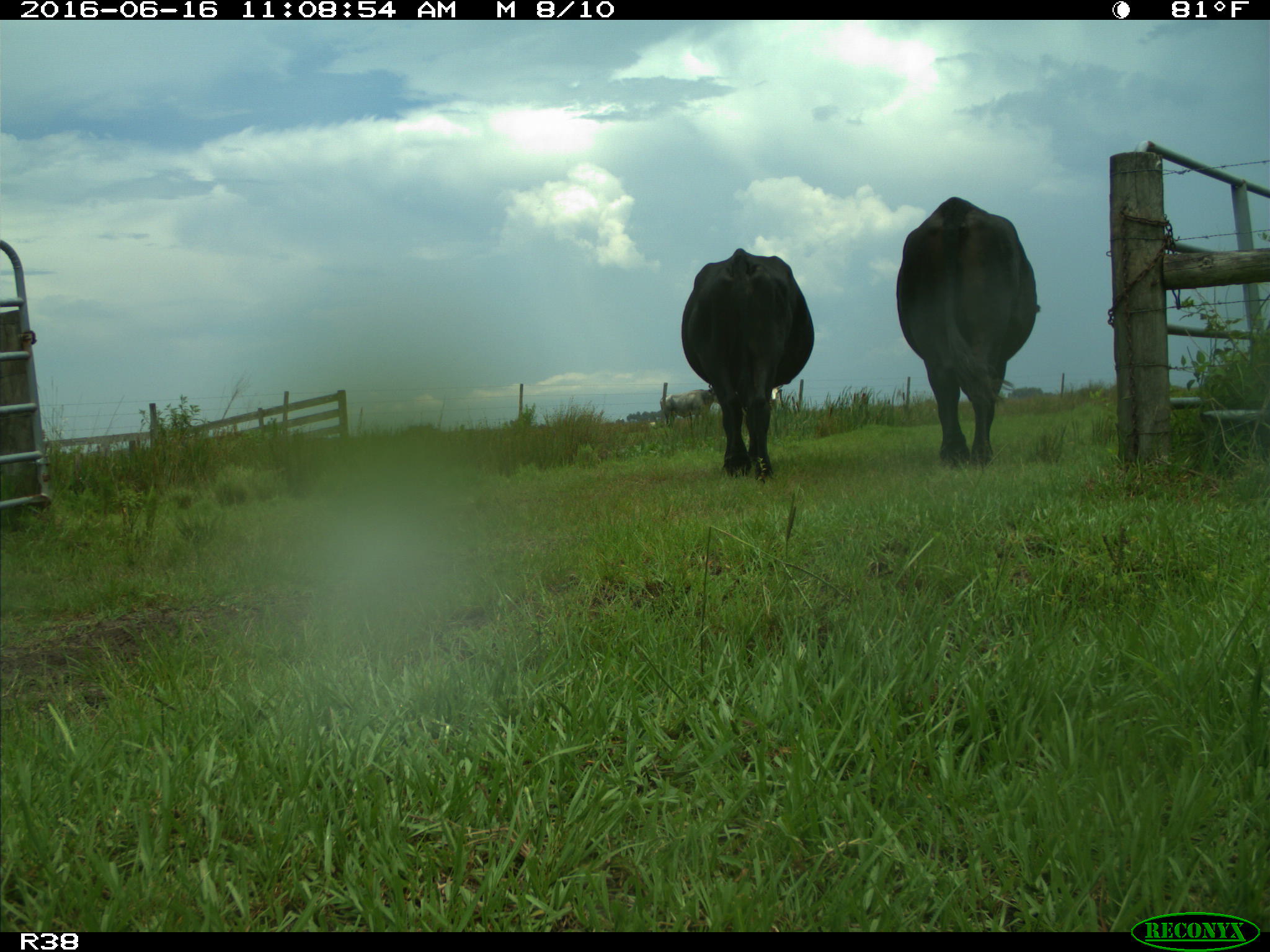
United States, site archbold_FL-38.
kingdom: Animalia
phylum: Chordata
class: Mammalia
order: Artiodactyla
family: Bovidae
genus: Bos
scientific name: Bos taurus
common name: domestic cow